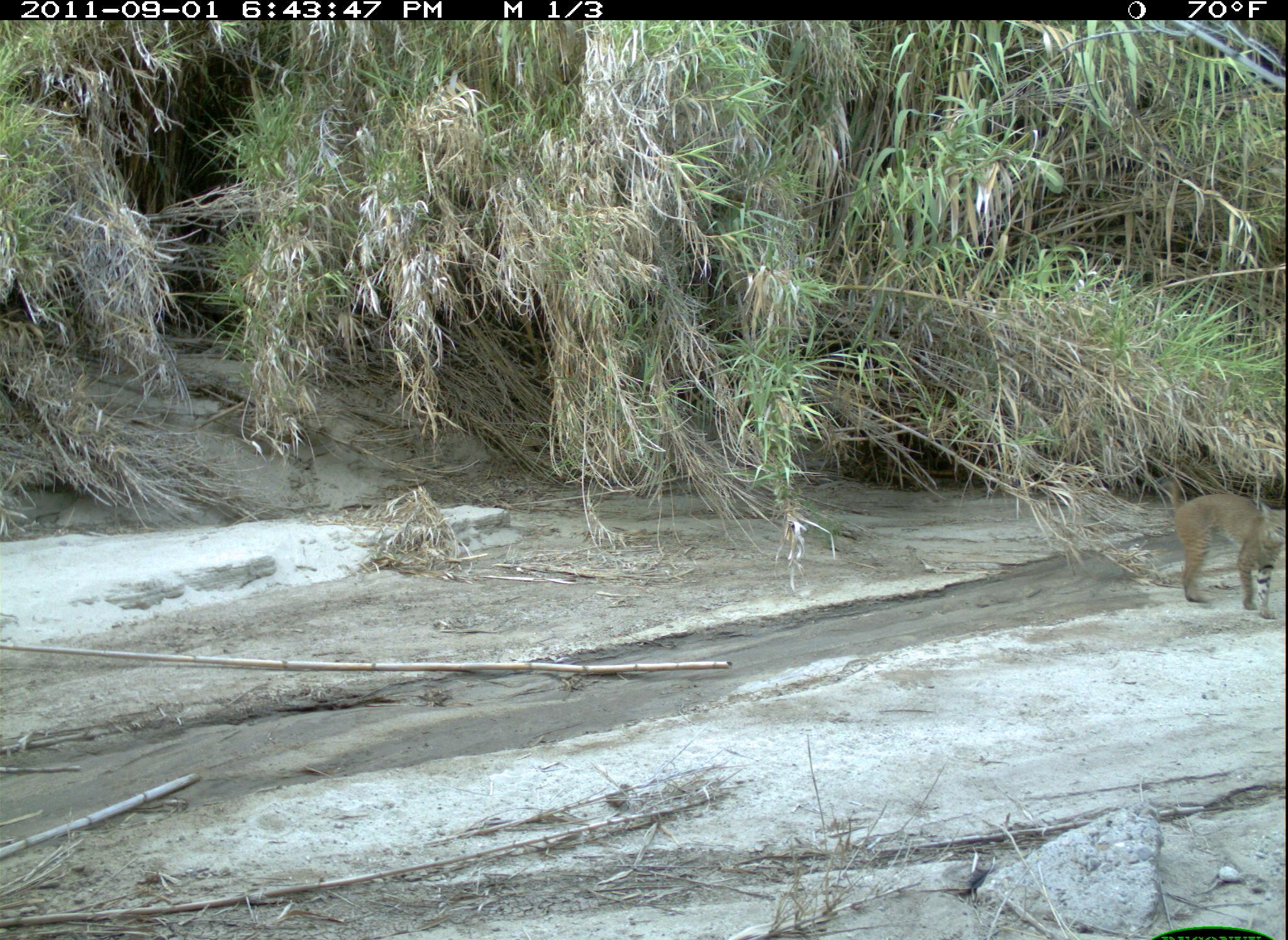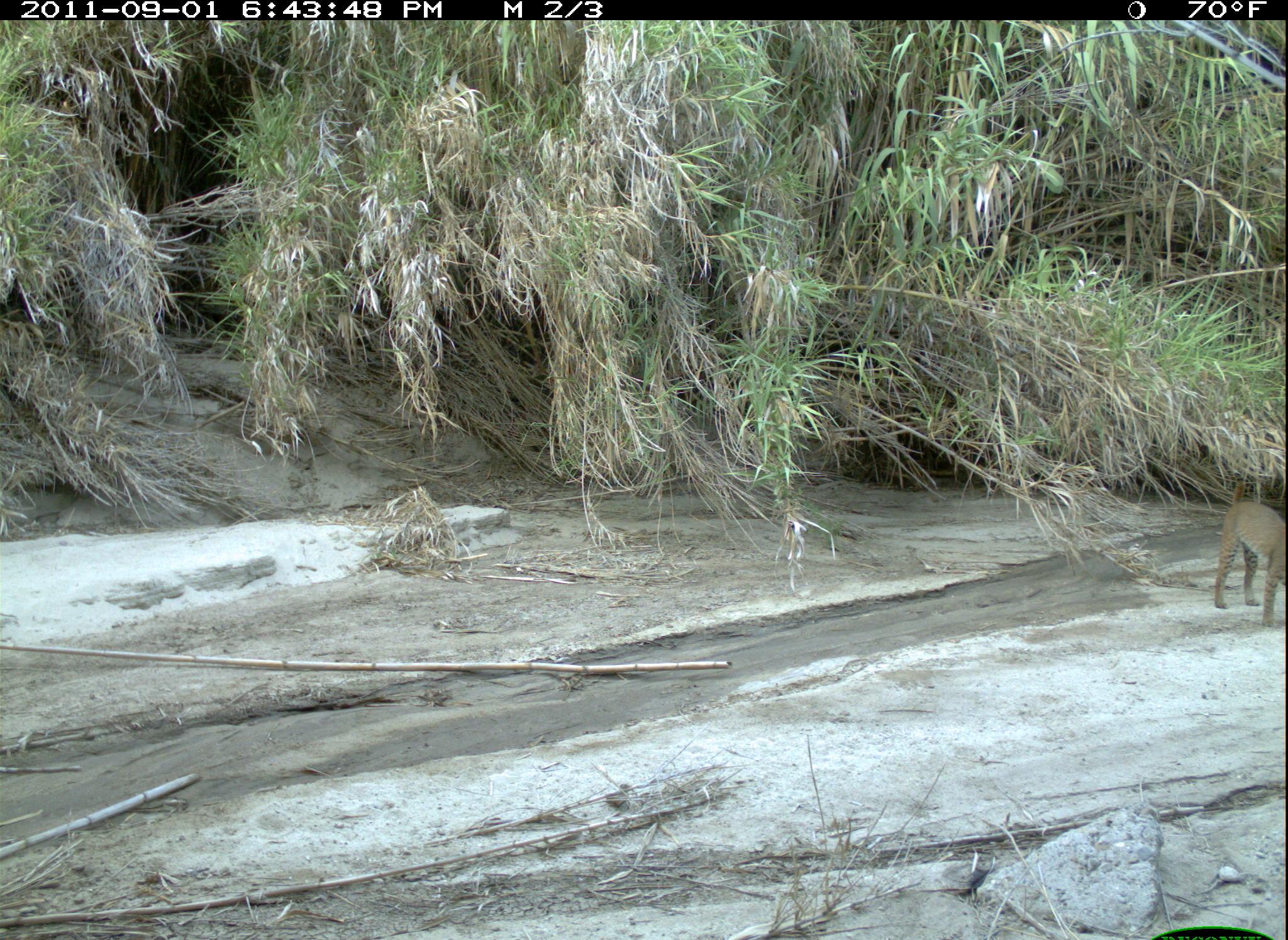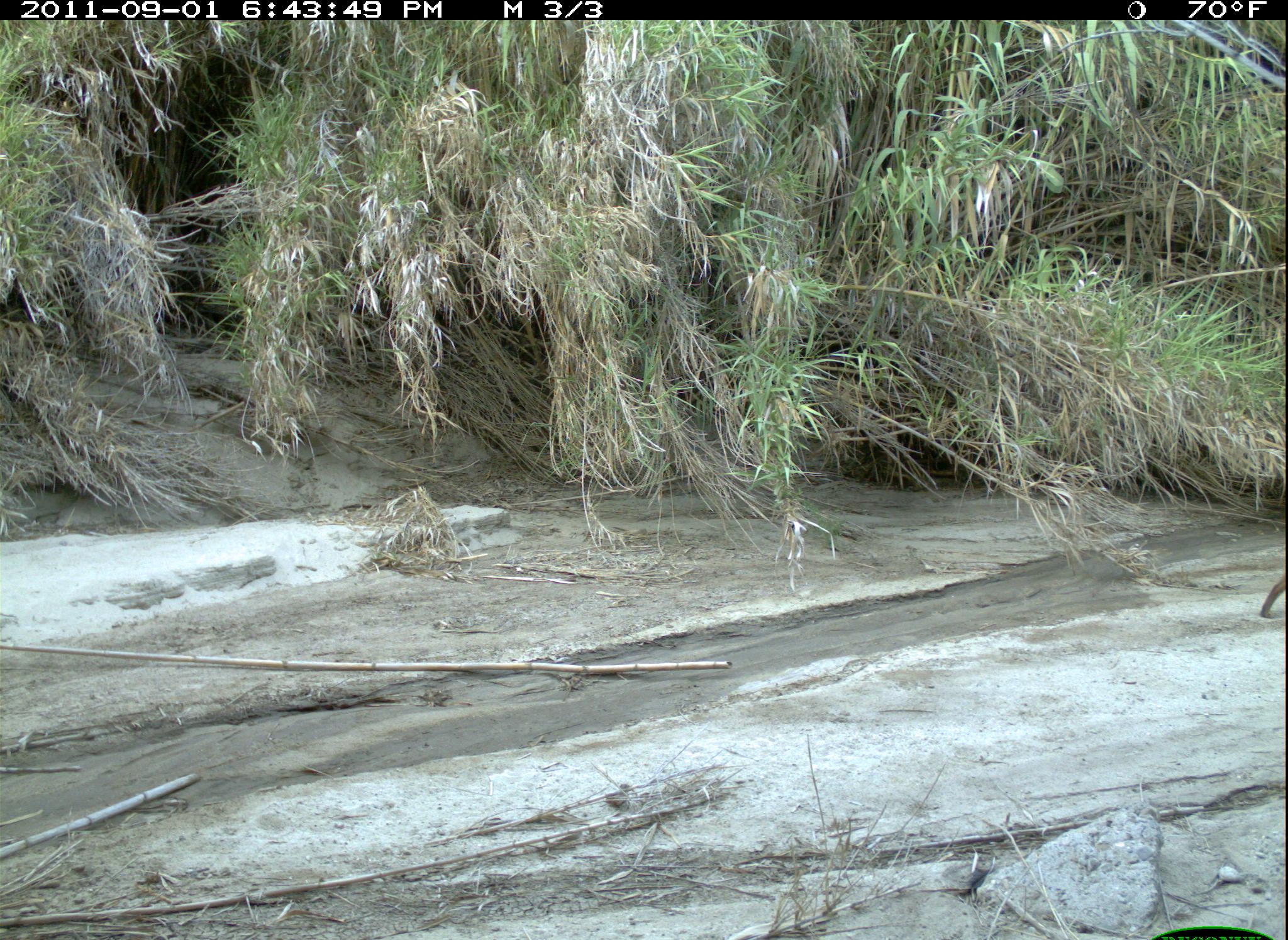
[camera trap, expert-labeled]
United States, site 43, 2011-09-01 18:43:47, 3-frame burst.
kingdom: Animalia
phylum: Chordata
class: Mammalia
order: Carnivora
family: Felidae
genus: Lynx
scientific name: Lynx rufus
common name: bobcat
Bobcat (Lynx rufus).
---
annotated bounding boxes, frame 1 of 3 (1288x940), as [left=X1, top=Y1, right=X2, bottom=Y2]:
bobcat: [left=1154, top=483, right=1286, bottom=630]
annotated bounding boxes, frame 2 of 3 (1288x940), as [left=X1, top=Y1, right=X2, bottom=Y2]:
bobcat: [left=1199, top=481, right=1286, bottom=636]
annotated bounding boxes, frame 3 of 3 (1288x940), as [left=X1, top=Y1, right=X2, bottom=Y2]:
bobcat: [left=1256, top=546, right=1286, bottom=630]